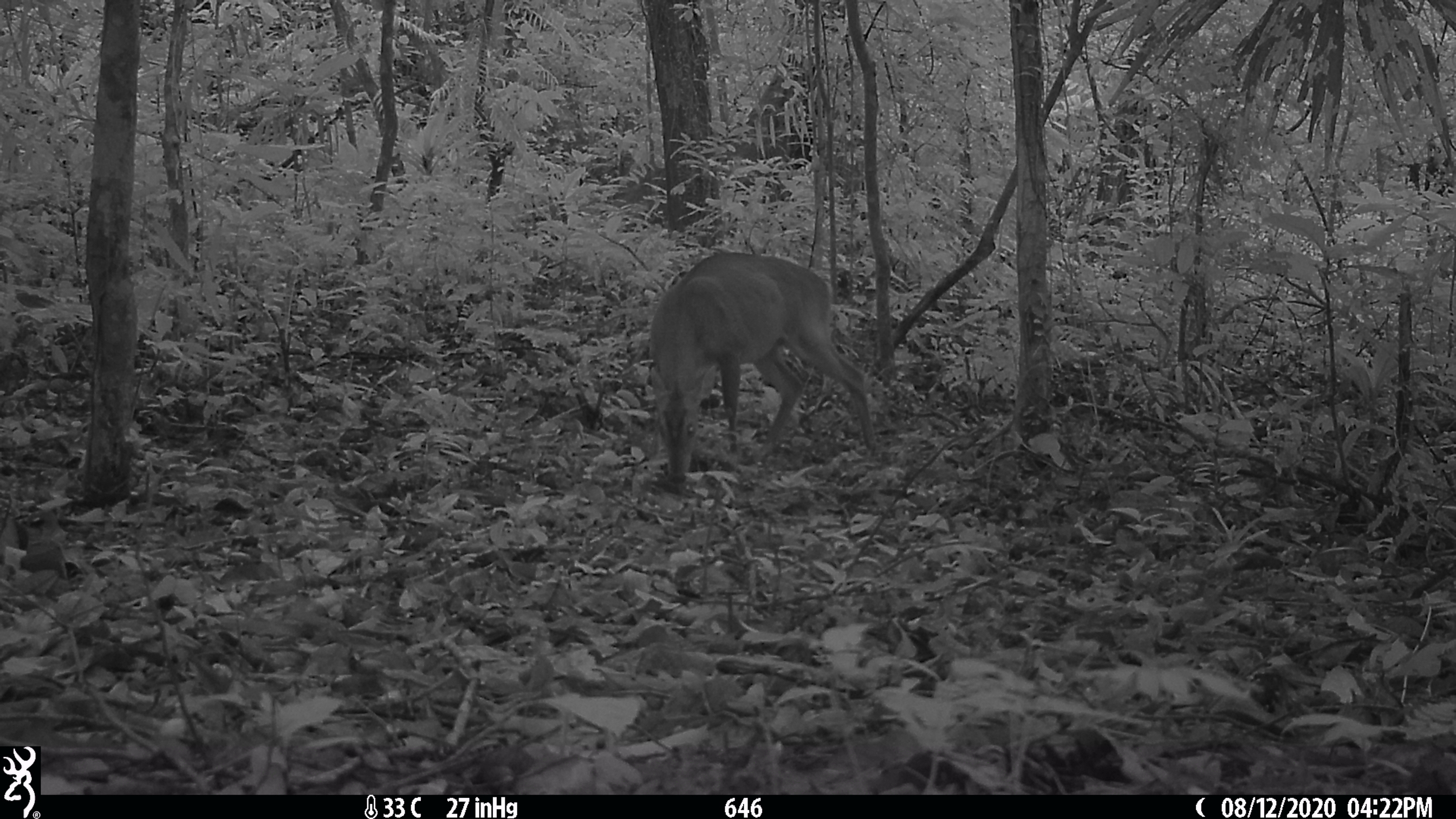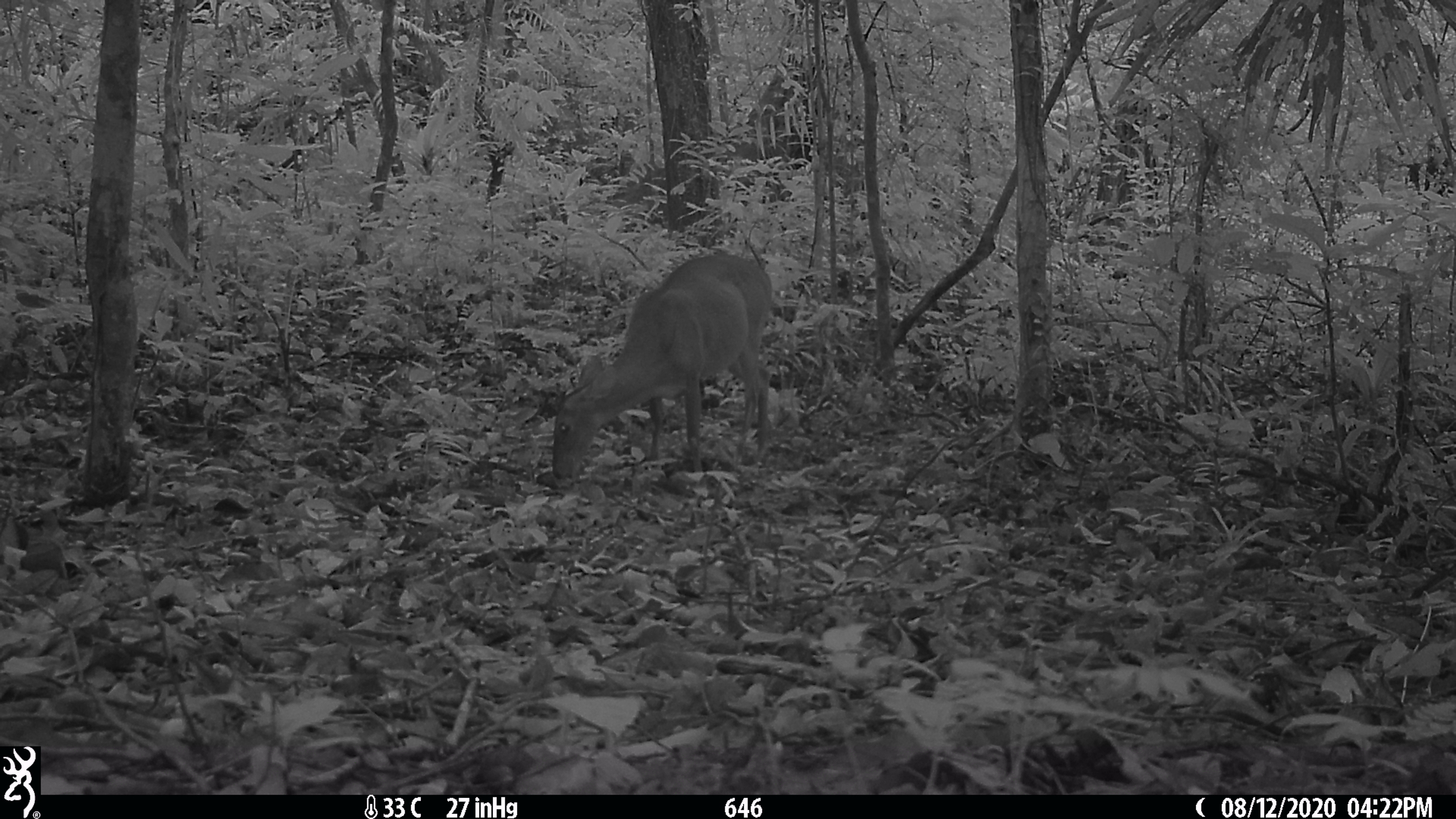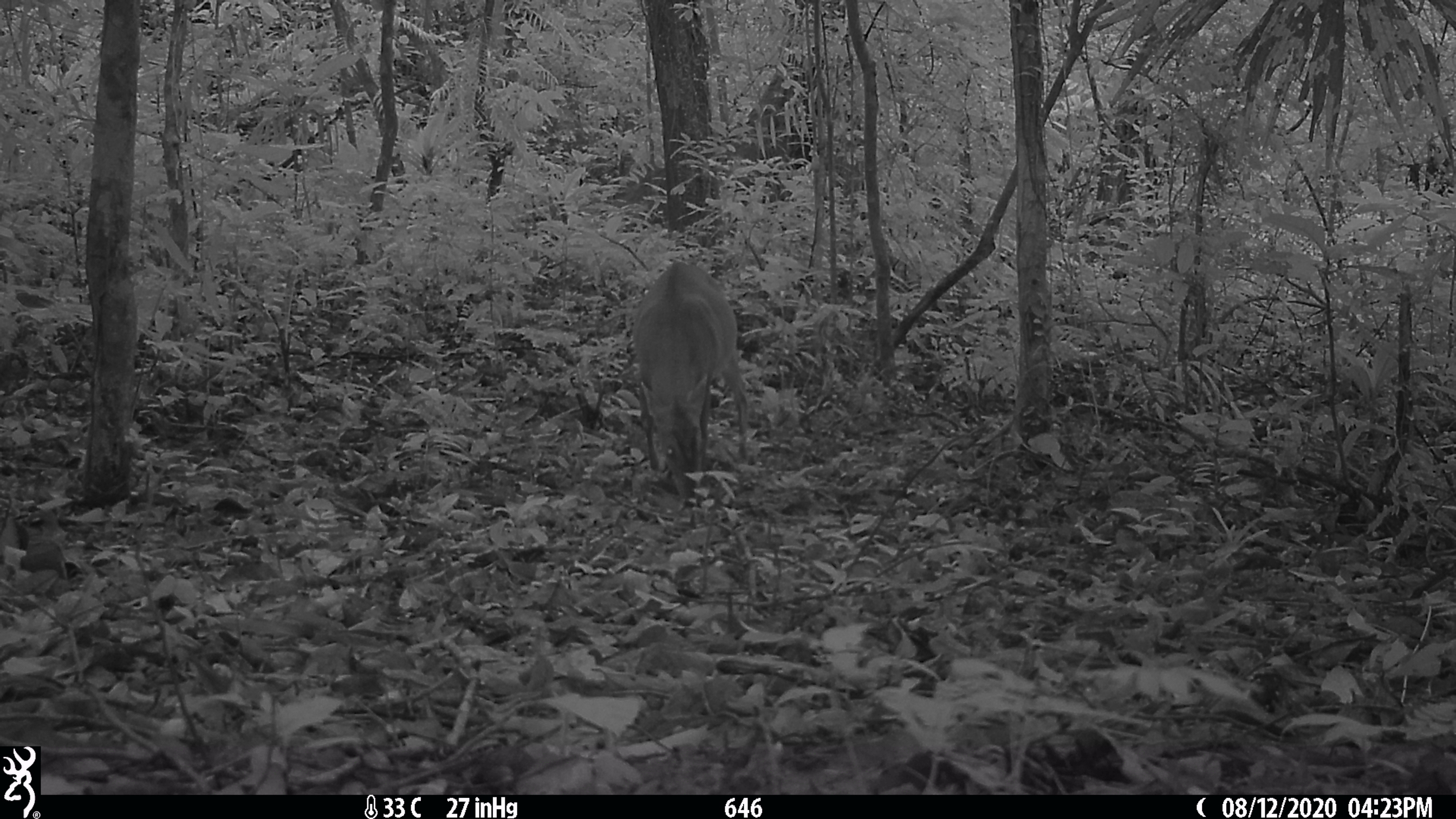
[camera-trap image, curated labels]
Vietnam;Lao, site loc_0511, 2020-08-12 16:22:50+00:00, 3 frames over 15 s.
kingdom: Animalia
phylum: Chordata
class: Mammalia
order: Artiodactyla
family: Cervidae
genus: Muntiacus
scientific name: Muntiacus vuquangensis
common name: large-antlered muntjac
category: large antlered muntjac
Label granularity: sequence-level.